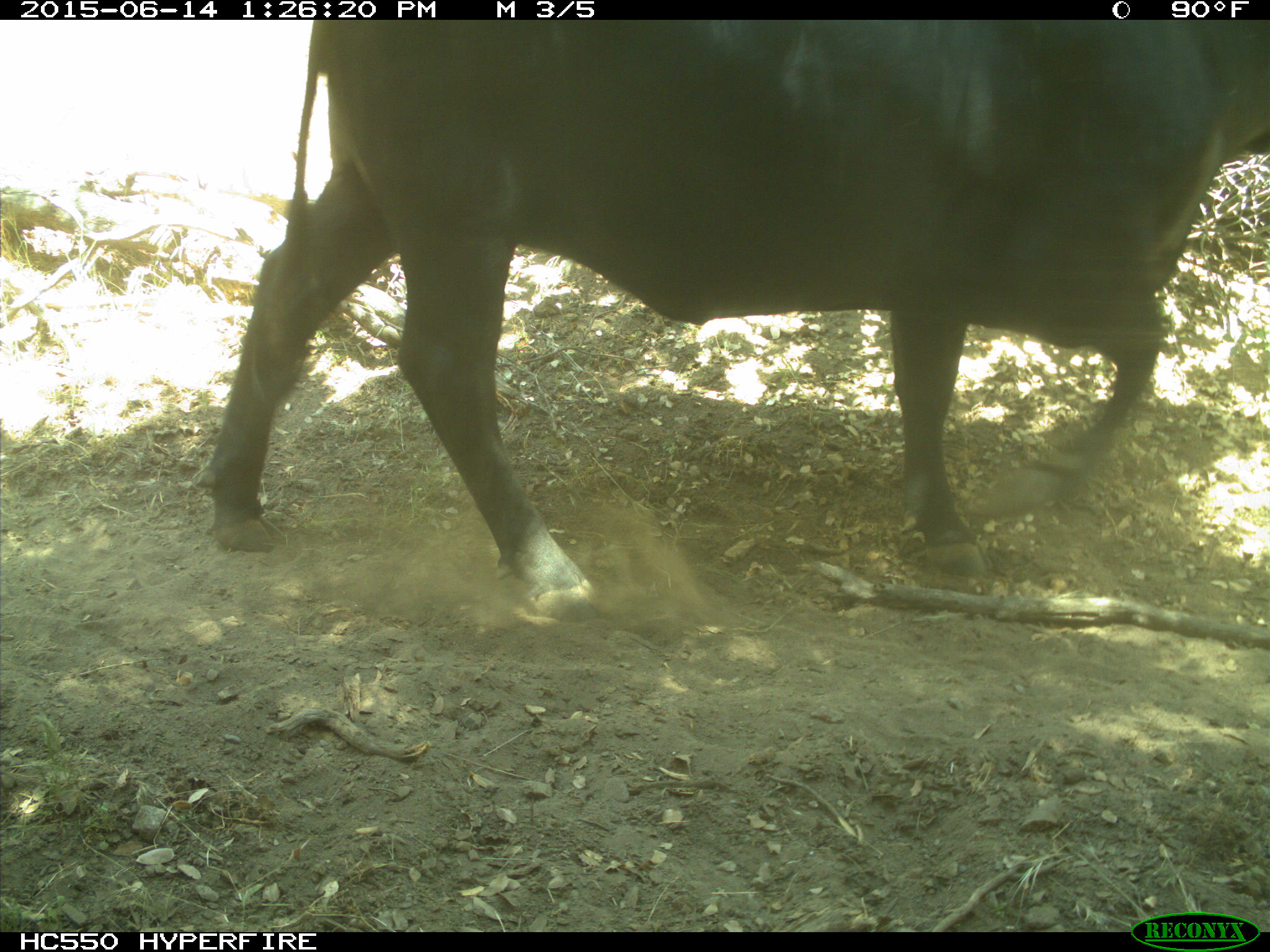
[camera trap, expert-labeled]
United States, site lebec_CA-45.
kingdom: Animalia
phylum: Chordata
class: Mammalia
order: Artiodactyla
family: Bovidae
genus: Bos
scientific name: Bos taurus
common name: domestic cow